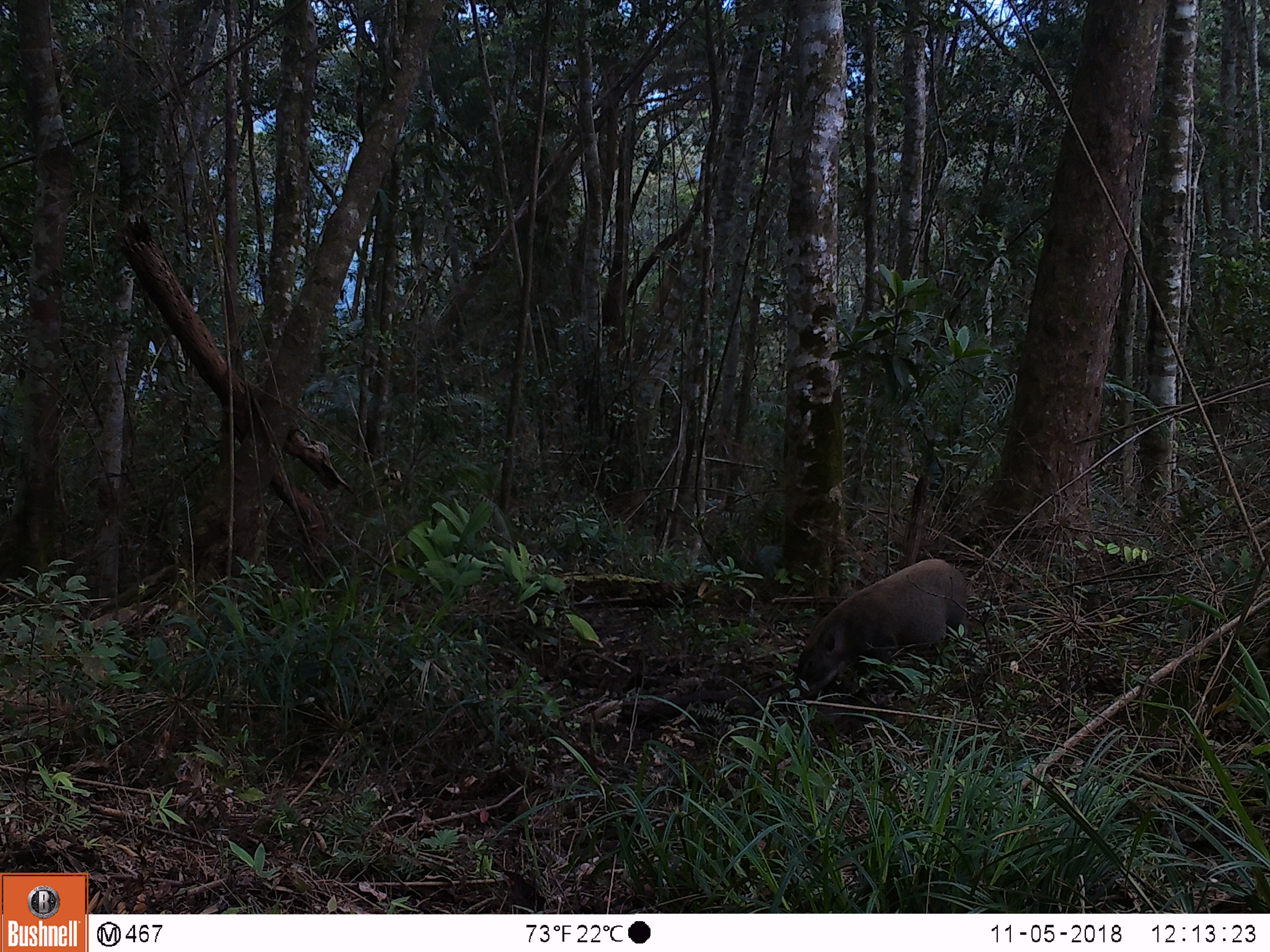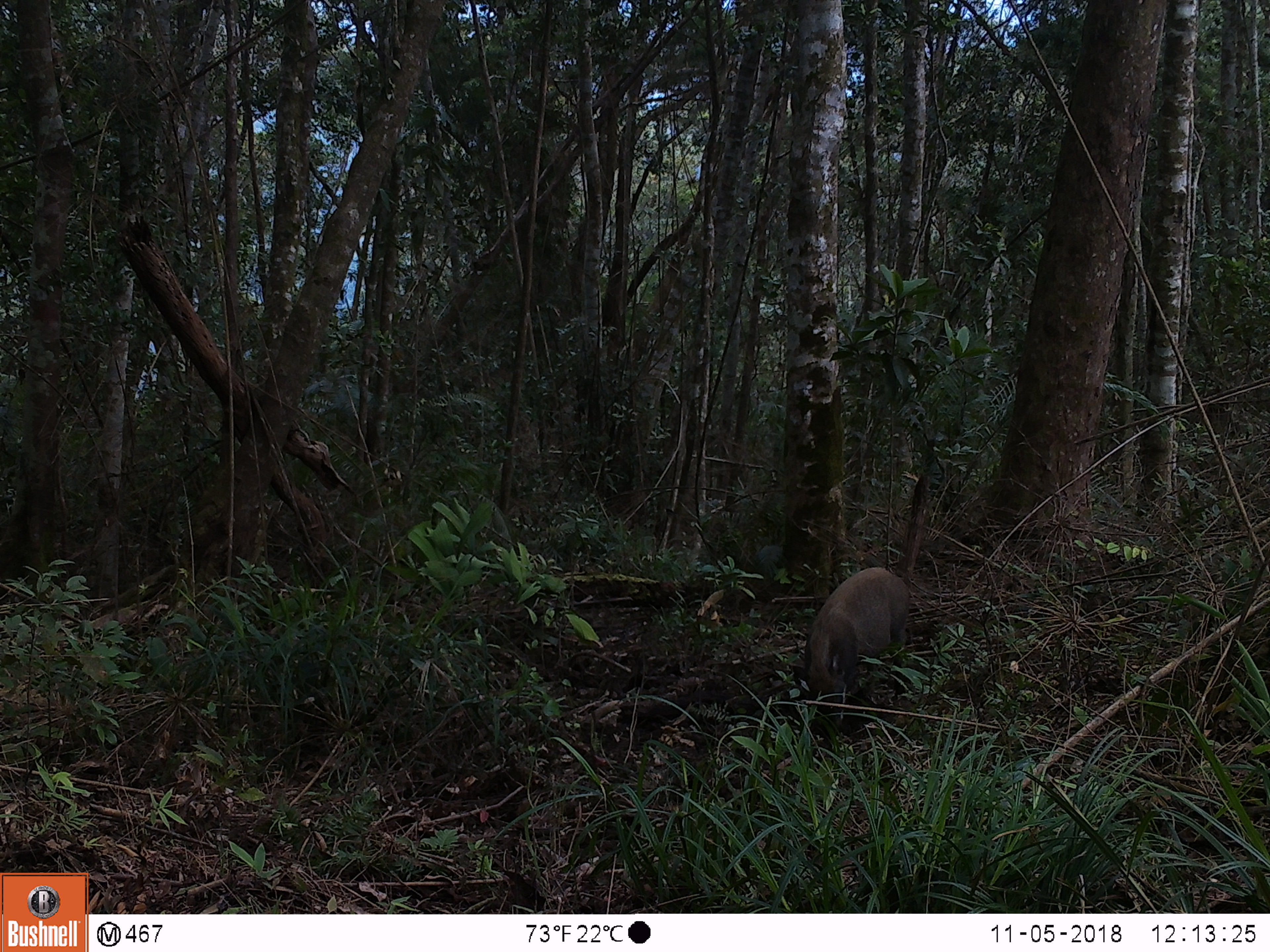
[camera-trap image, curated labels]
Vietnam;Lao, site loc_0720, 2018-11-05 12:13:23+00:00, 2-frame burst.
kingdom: Animalia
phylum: Chordata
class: Mammalia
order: Artiodactyla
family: Suidae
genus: Sus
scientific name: Sus scrofa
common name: eurasian wild pig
Eurasian wild pig (Sus scrofa). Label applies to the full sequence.